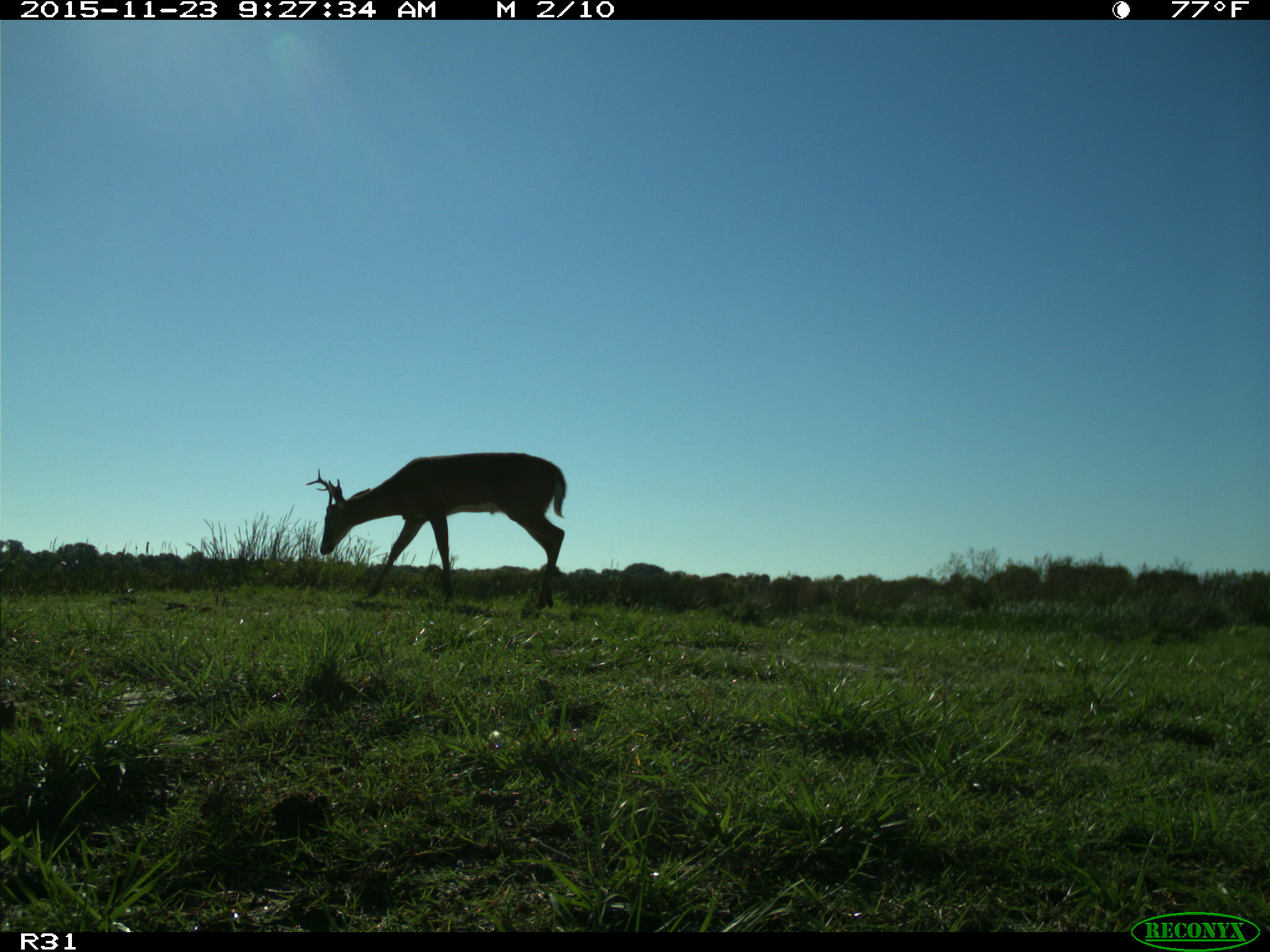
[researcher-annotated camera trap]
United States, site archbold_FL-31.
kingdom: Animalia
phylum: Chordata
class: Mammalia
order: Artiodactyla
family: Cervidae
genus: Odocoileus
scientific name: Odocoileus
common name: deer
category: unidentified deer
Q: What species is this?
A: Unidentified deer (deer) (Odocoileus).